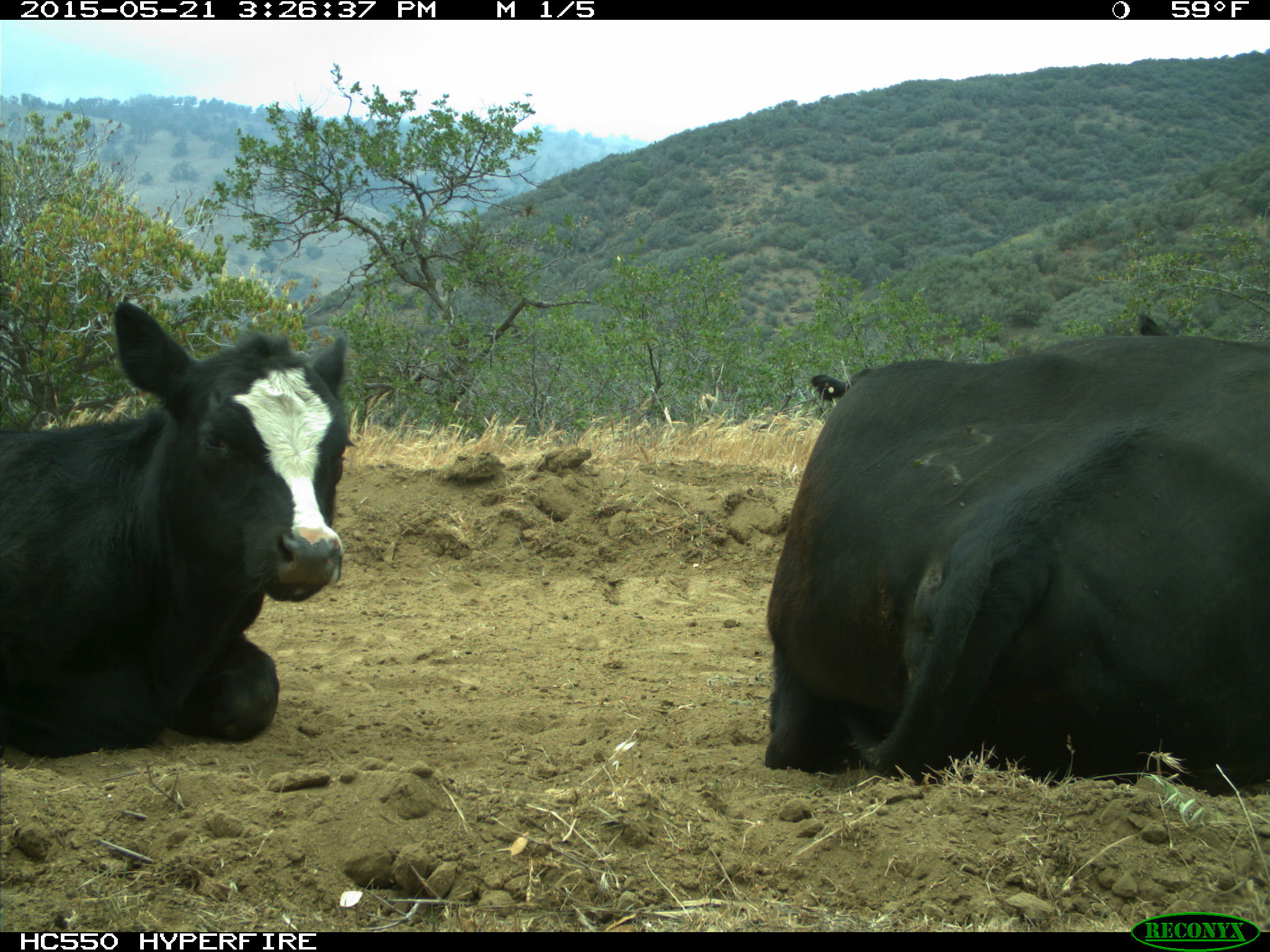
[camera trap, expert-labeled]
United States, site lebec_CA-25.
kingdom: Animalia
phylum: Chordata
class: Mammalia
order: Artiodactyla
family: Bovidae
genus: Bos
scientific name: Bos taurus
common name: domestic cow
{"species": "Bos taurus (domestic cow)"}